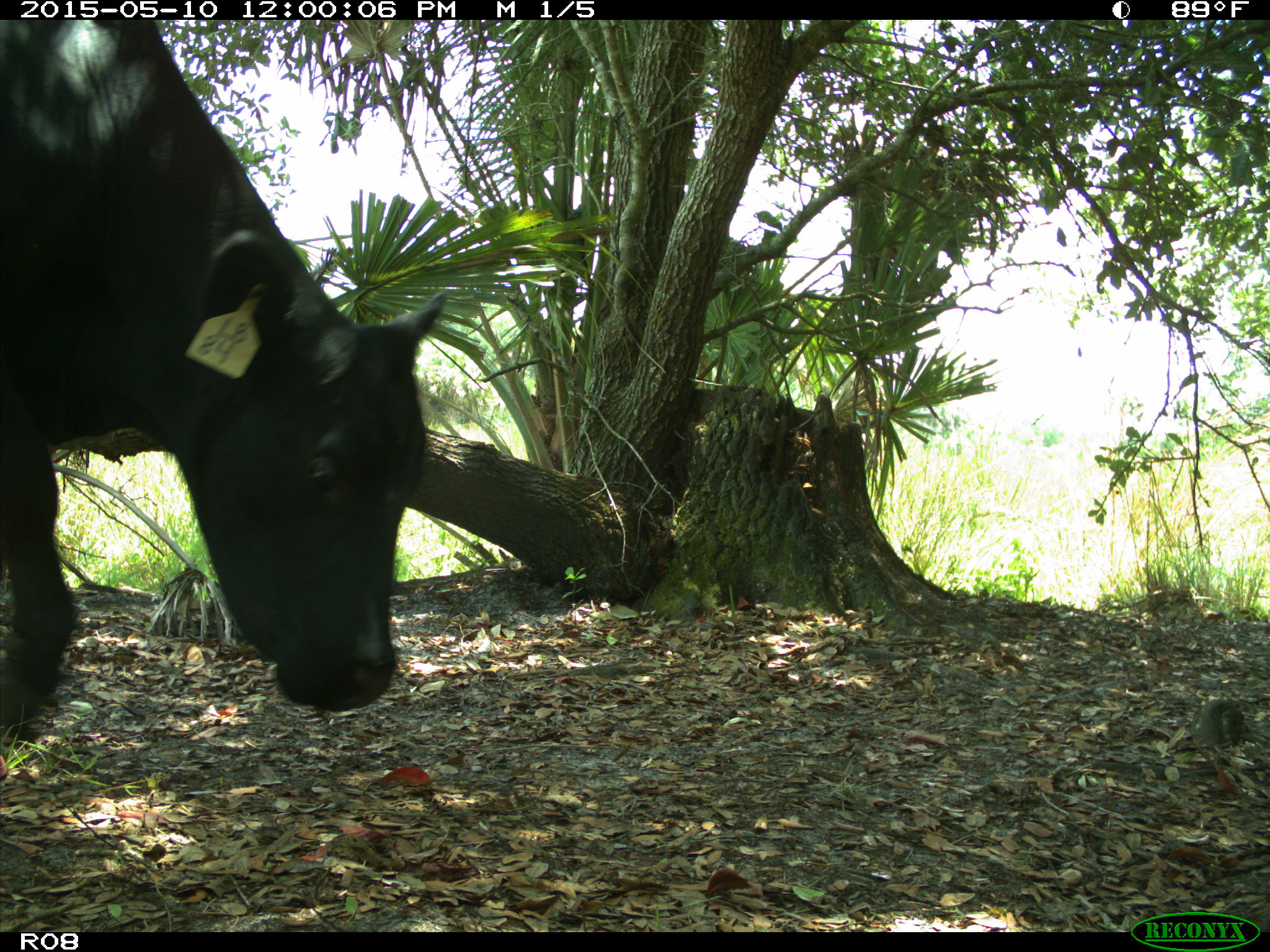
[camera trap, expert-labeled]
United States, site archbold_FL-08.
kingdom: Animalia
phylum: Chordata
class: Mammalia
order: Artiodactyla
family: Bovidae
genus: Bos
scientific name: Bos taurus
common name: domestic cow